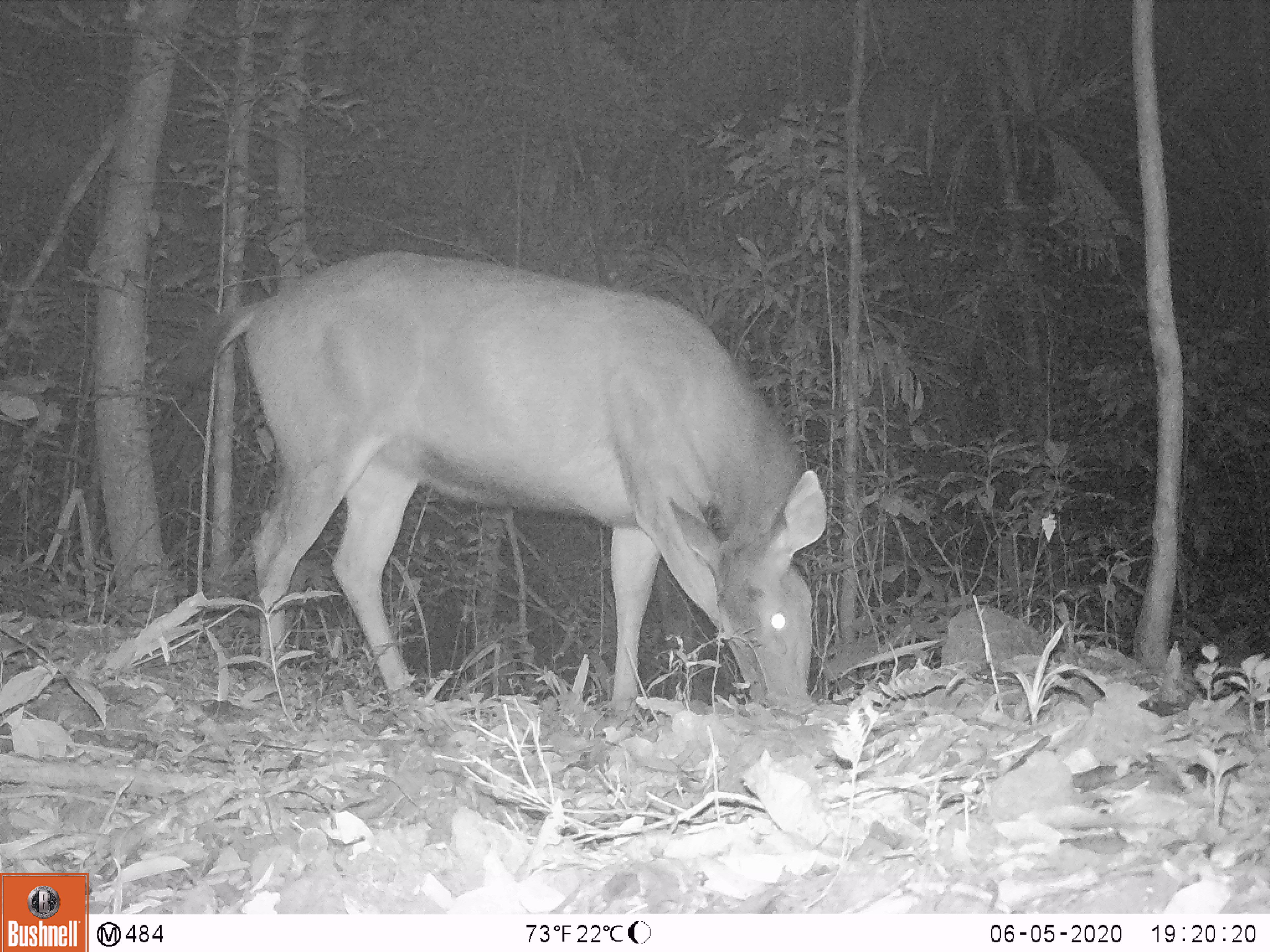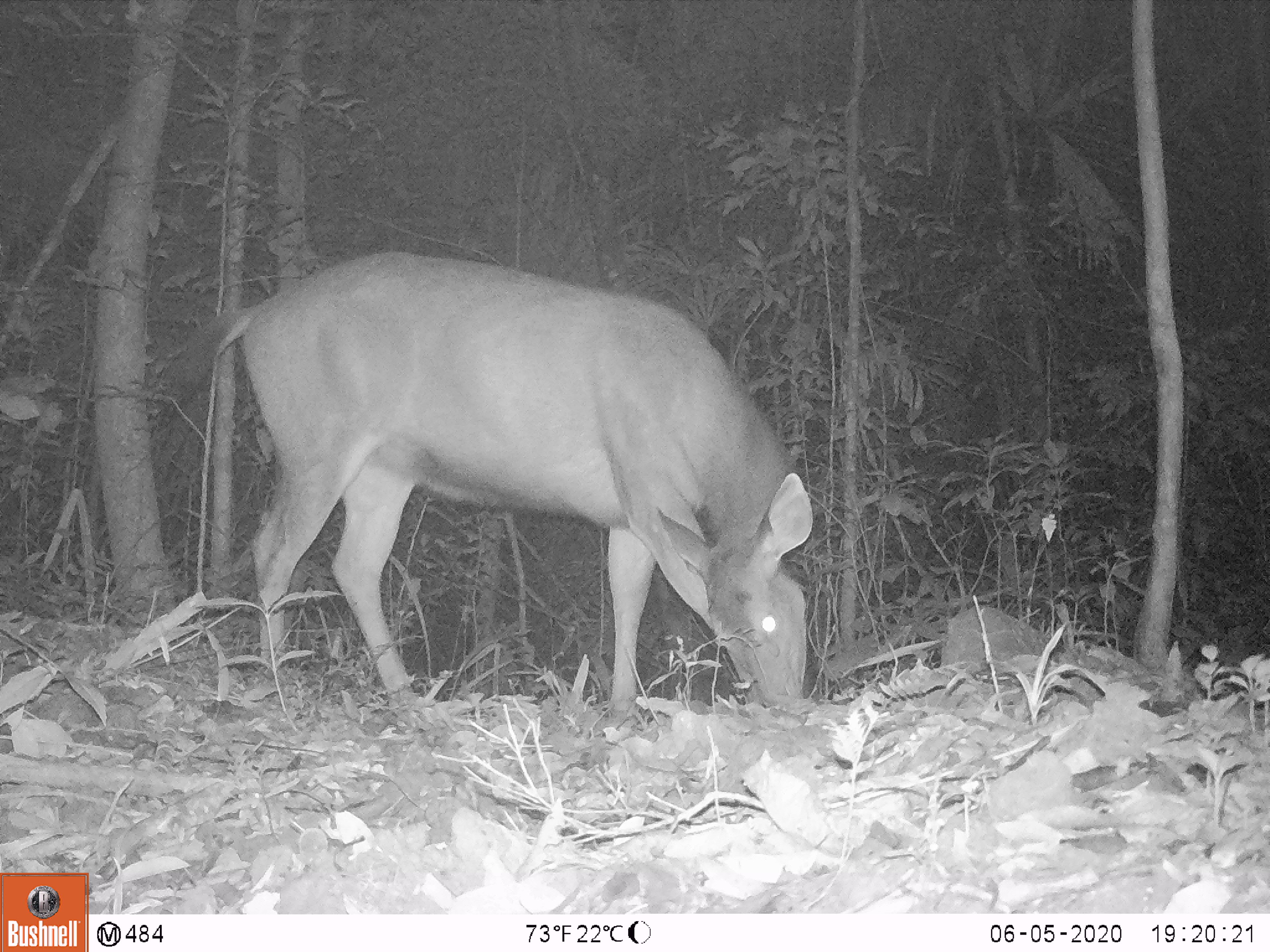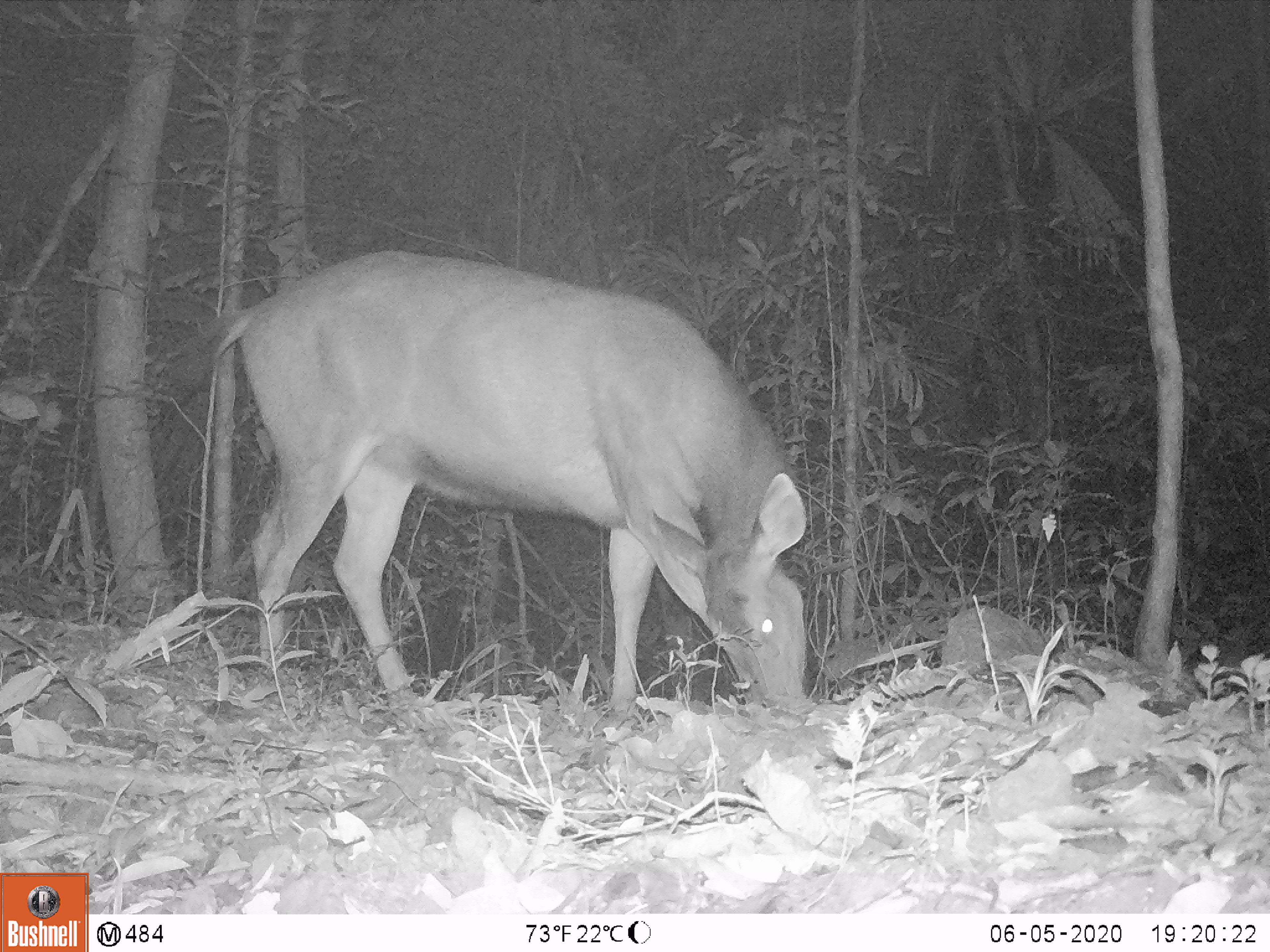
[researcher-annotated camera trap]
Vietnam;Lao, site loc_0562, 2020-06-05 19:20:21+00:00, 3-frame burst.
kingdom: Animalia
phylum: Chordata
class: Mammalia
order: Artiodactyla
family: Cervidae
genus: Rusa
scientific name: Rusa unicolor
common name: sambar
Sambar (Rusa unicolor). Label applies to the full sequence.